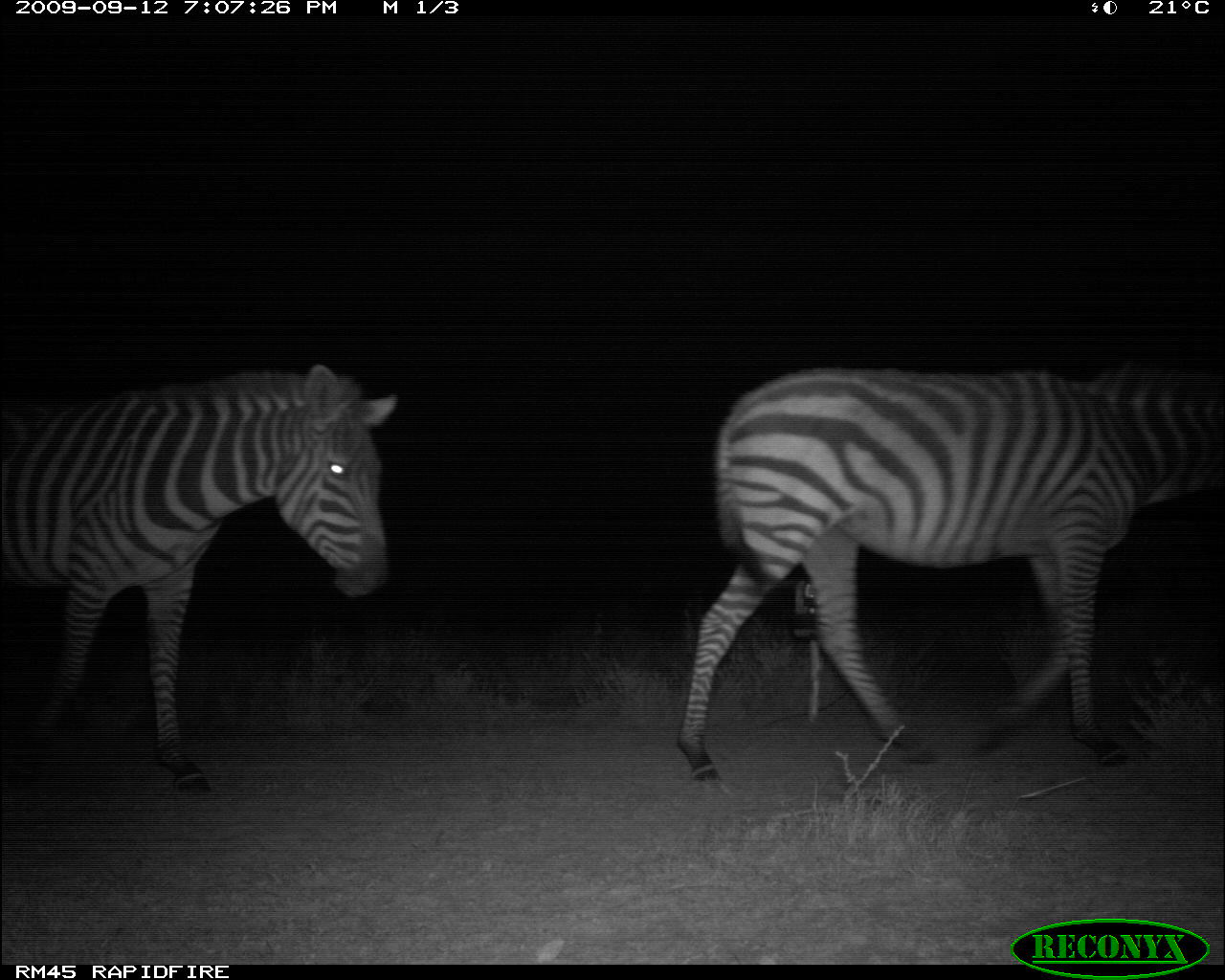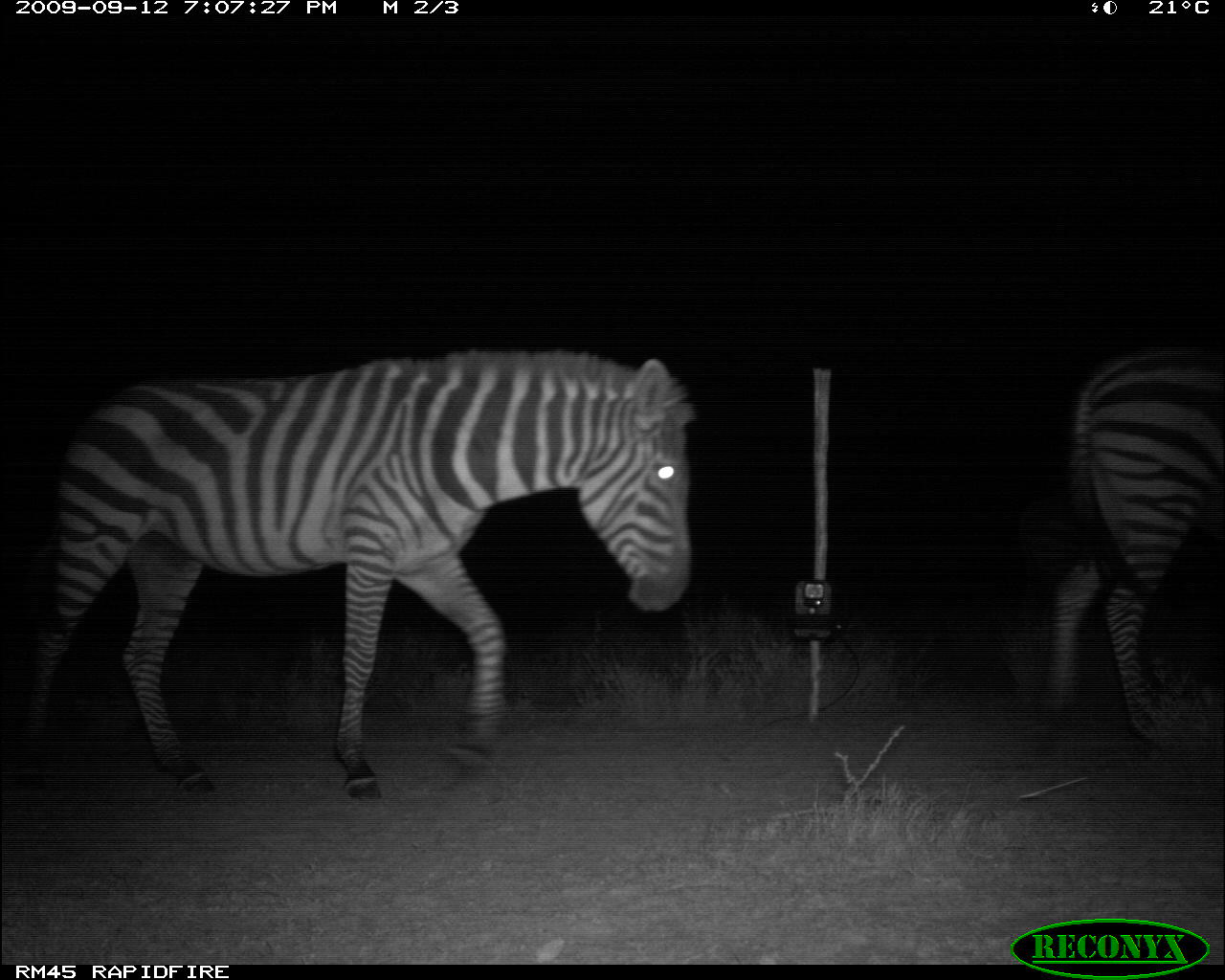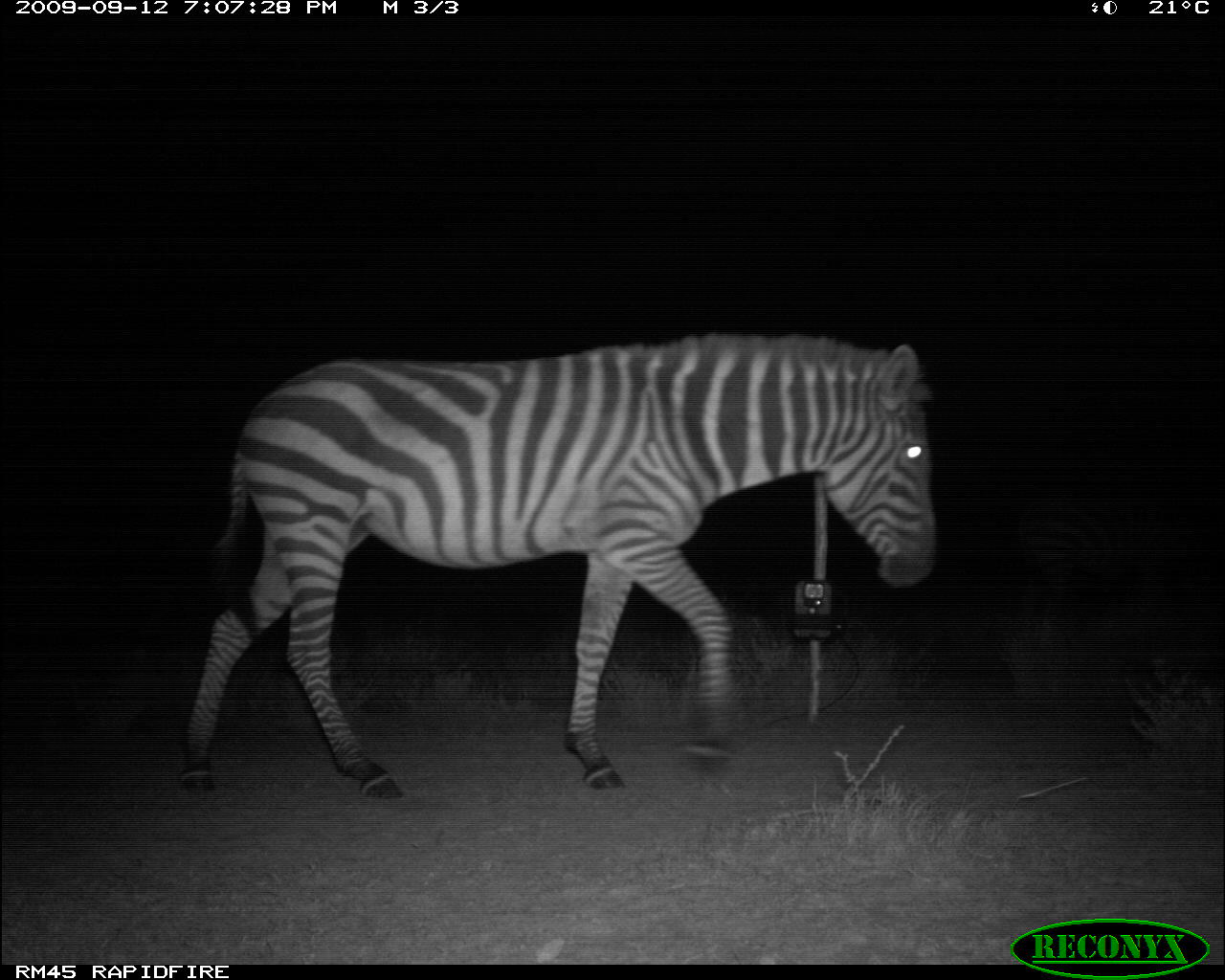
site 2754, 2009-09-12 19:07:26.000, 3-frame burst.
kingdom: Animalia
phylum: Chordata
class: Mammalia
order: Perissodactyla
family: Equidae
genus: Equus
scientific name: Equus quagga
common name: plains zebra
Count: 2.